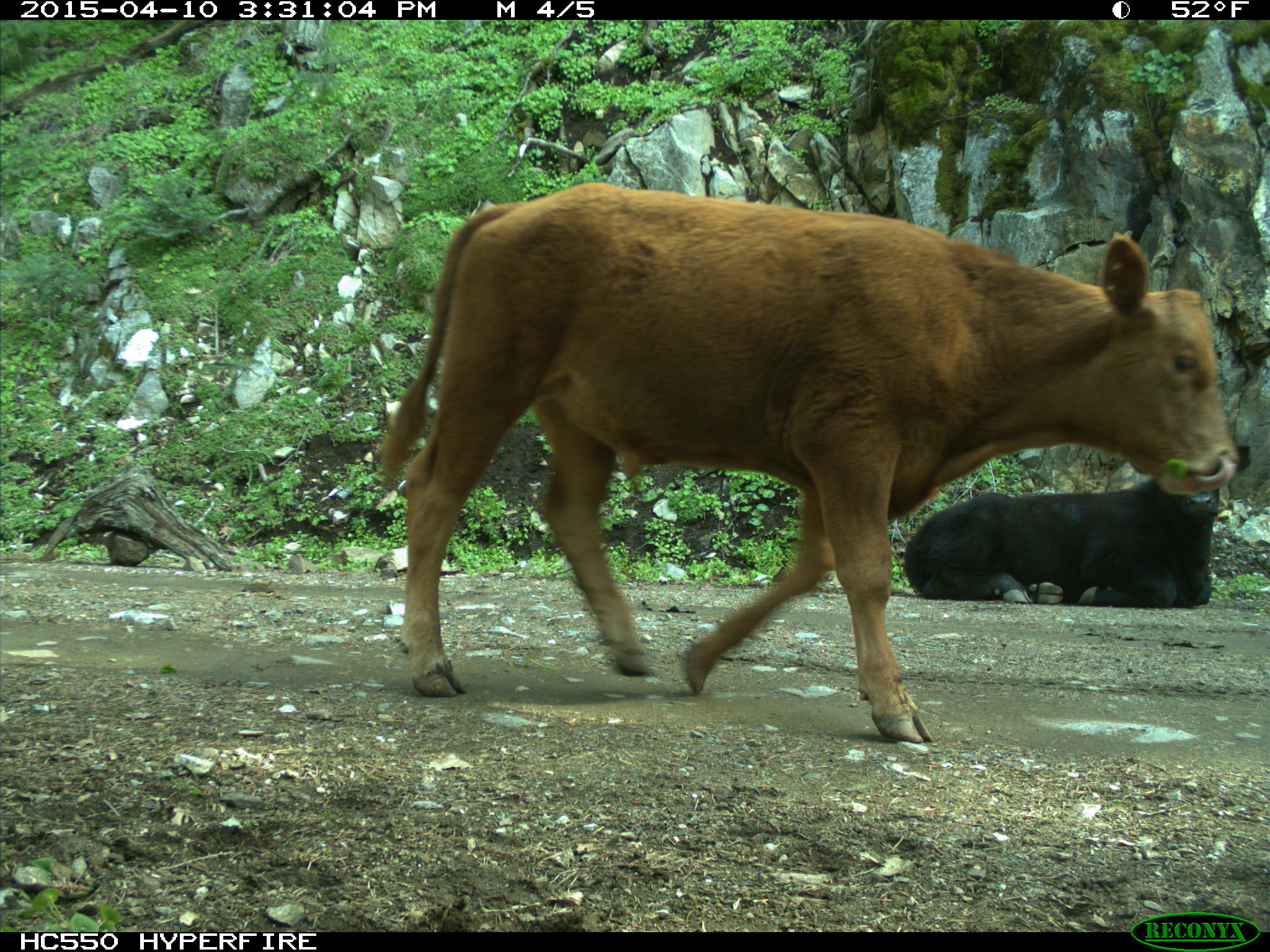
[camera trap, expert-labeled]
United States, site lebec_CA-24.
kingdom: Animalia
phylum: Chordata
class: Mammalia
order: Artiodactyla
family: Bovidae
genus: Bos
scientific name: Bos taurus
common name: domestic cow